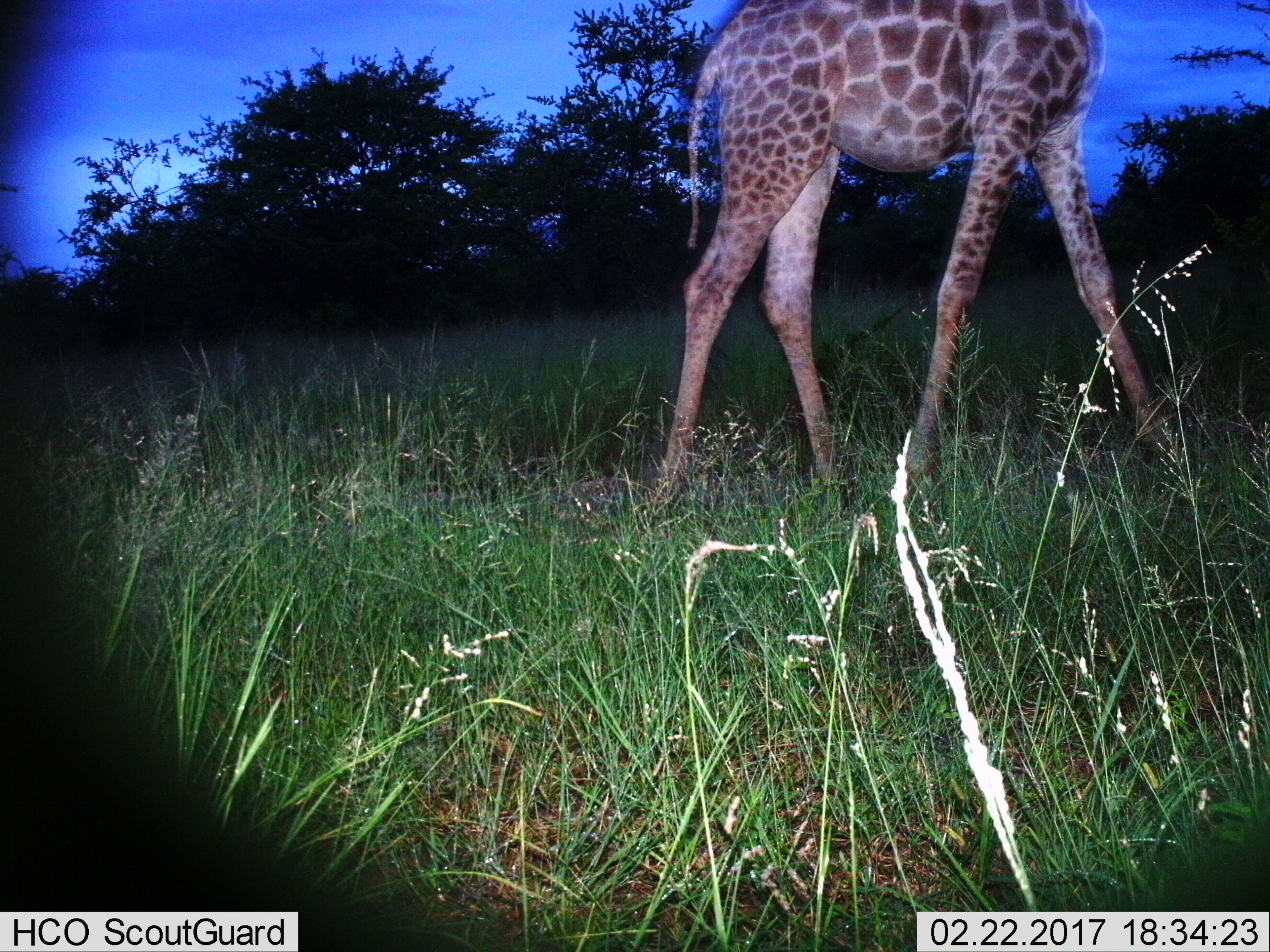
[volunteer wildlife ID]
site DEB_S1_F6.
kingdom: Animalia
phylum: Chordata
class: Mammalia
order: Artiodactyla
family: Giraffidae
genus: Giraffa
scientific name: Giraffa camelopardalis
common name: giraffe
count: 1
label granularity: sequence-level